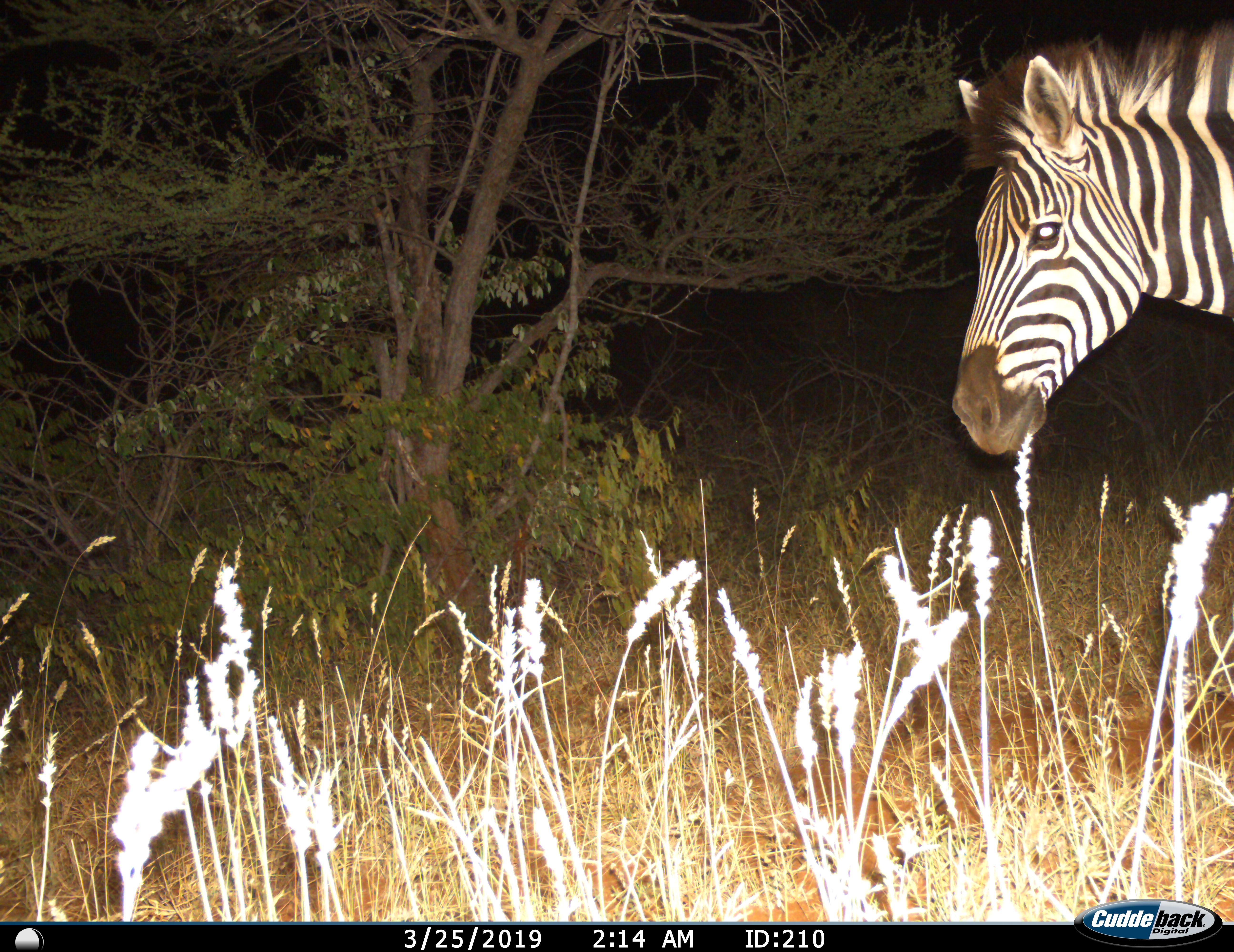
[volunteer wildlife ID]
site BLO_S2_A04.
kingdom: Animalia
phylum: Chordata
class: Mammalia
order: Perissodactyla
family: Equidae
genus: Equus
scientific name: Equus quagga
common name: plains zebra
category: zebraplains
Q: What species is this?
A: Zebraplains (plains zebra) (Equus quagga).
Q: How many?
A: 1.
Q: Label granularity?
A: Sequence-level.